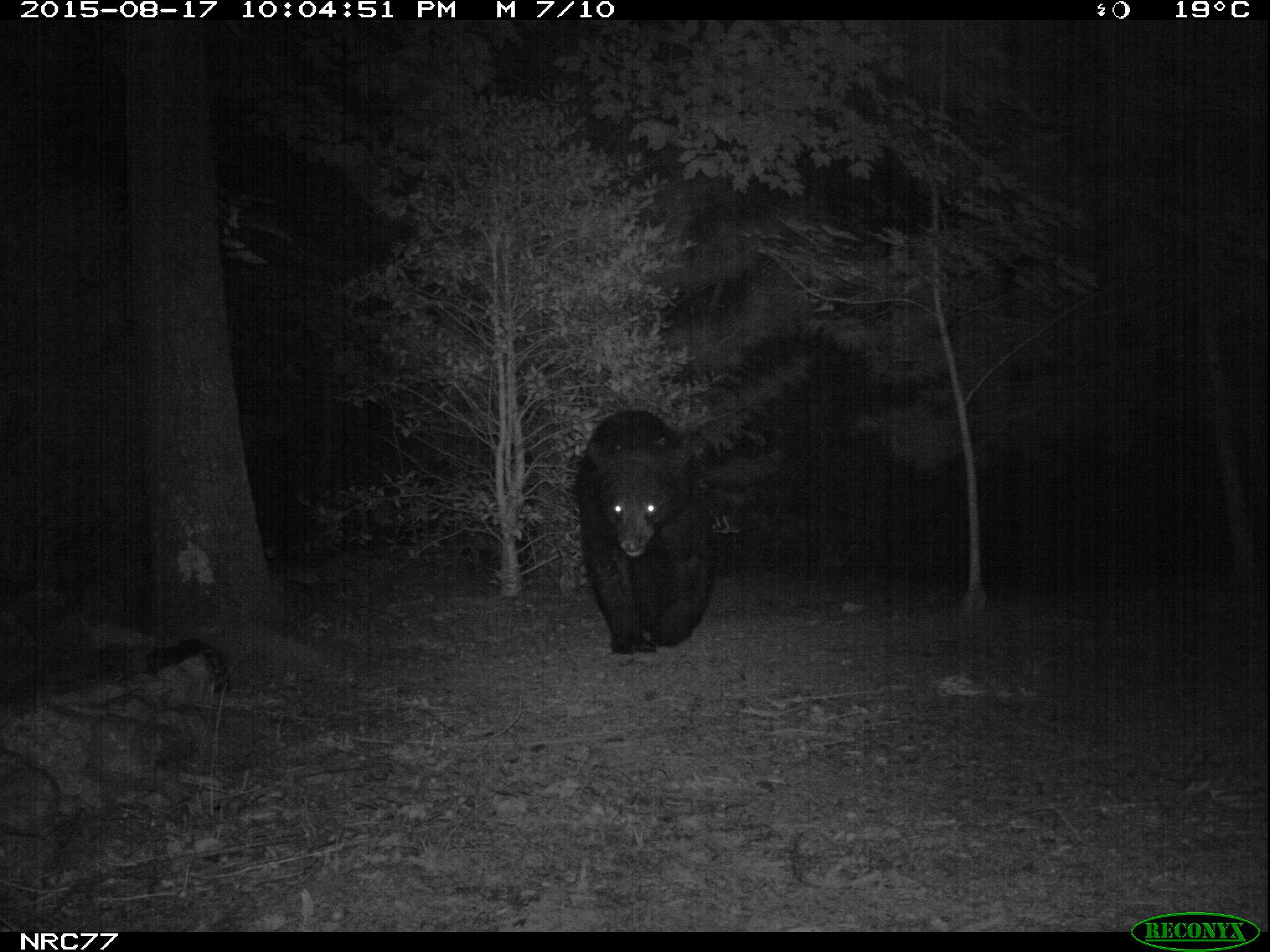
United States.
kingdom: Animalia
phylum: Chordata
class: Mammalia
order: Carnivora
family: Ursidae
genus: Ursus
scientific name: Ursus americanus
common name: american black bear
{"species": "American Black Bear (Ursus americanus)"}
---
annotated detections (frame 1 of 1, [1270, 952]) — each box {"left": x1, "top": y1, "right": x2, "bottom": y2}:
American Black Bear: {"left": 583, "top": 404, "right": 723, "bottom": 661}